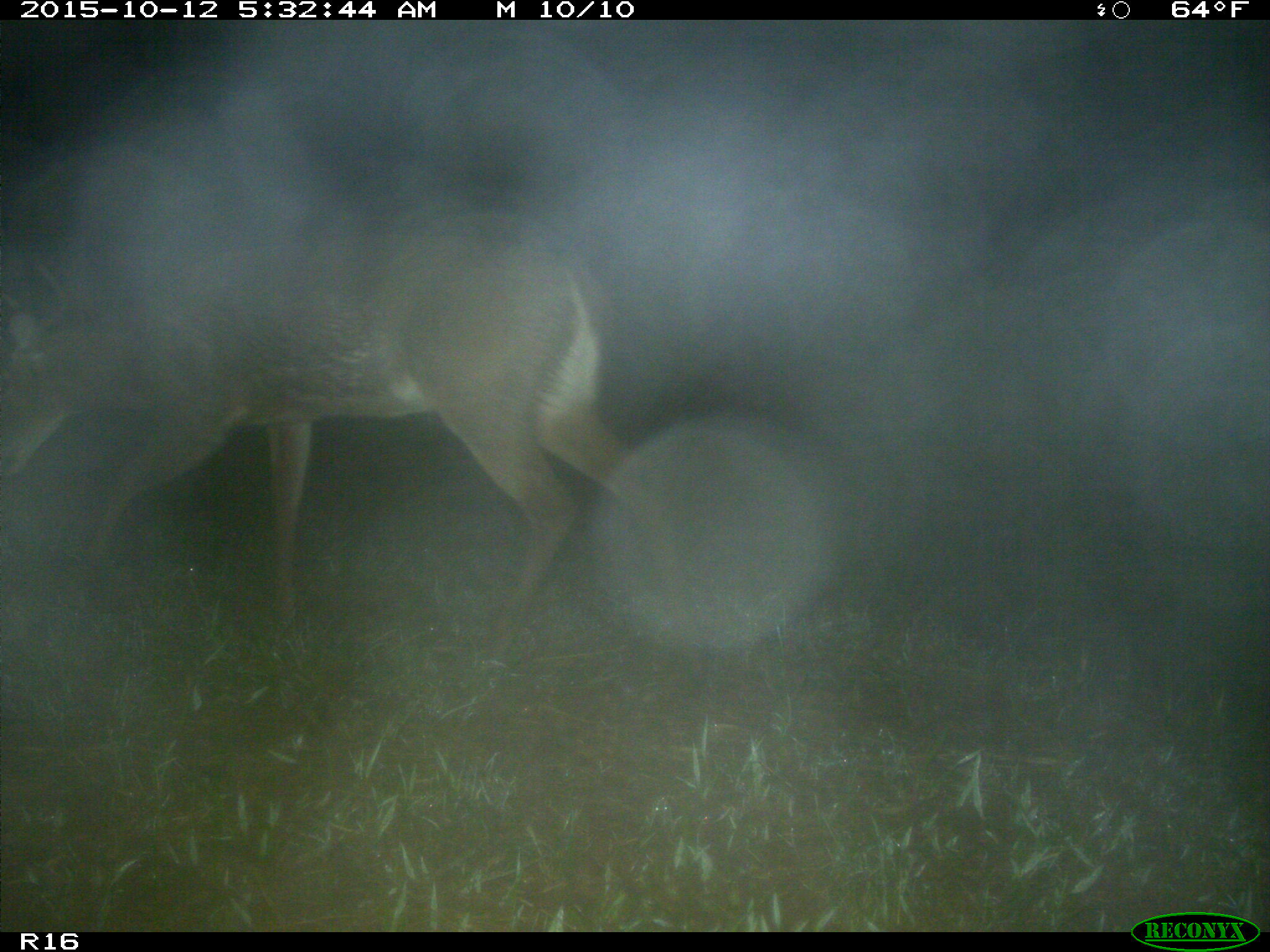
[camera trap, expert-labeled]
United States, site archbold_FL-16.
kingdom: Animalia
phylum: Chordata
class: Mammalia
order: Artiodactyla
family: Cervidae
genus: Odocoileus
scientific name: Odocoileus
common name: deer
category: unidentified deer